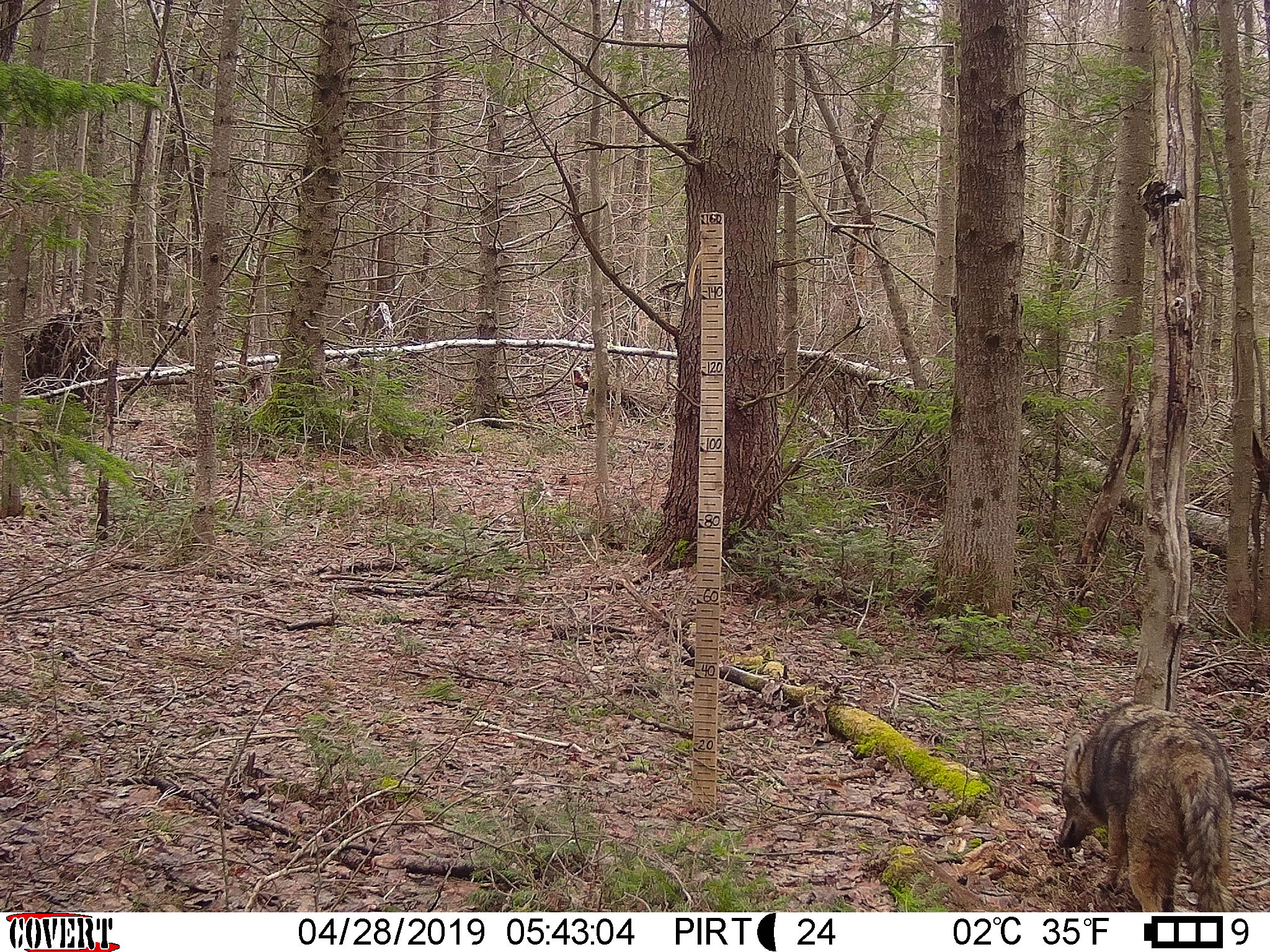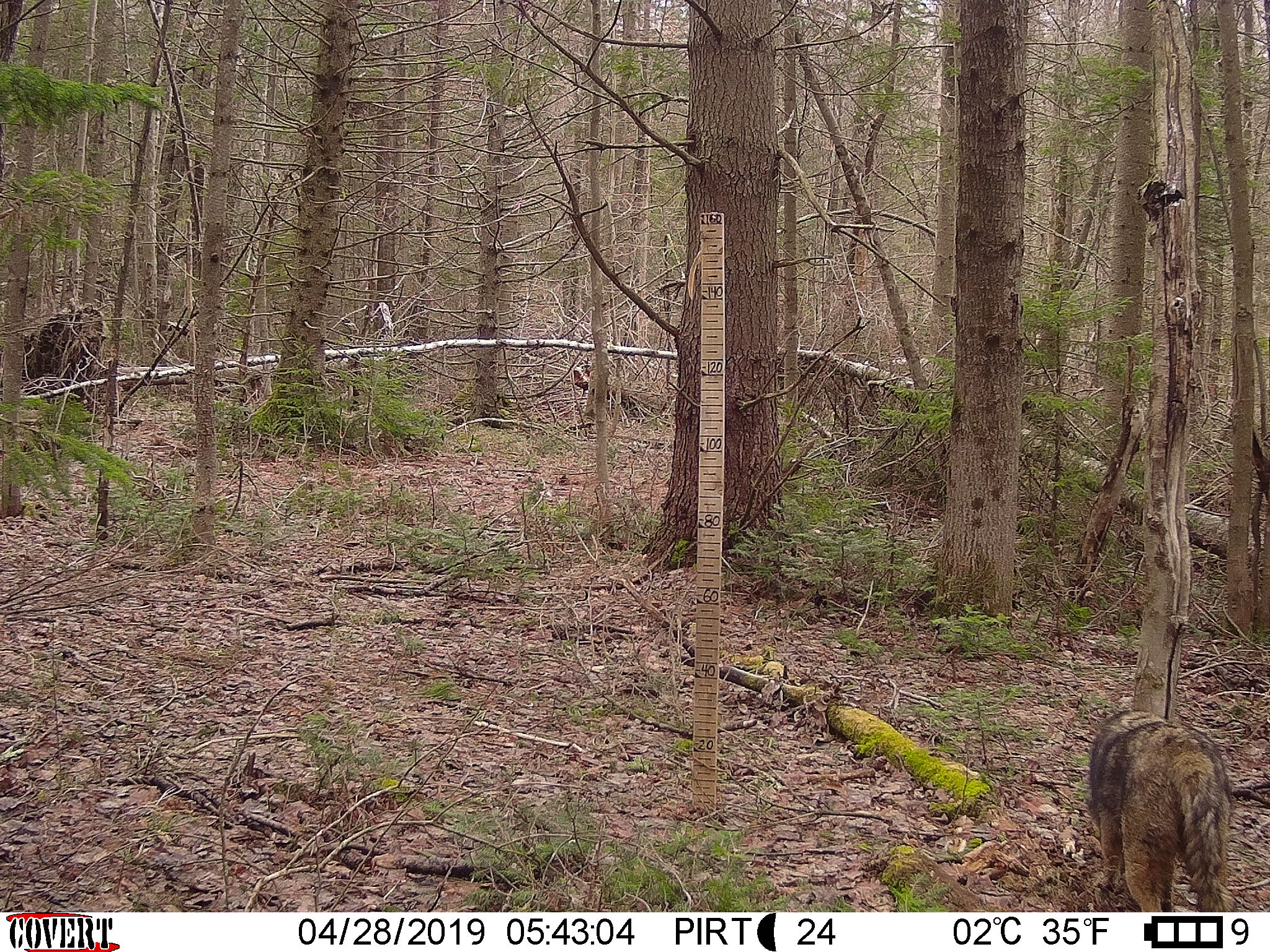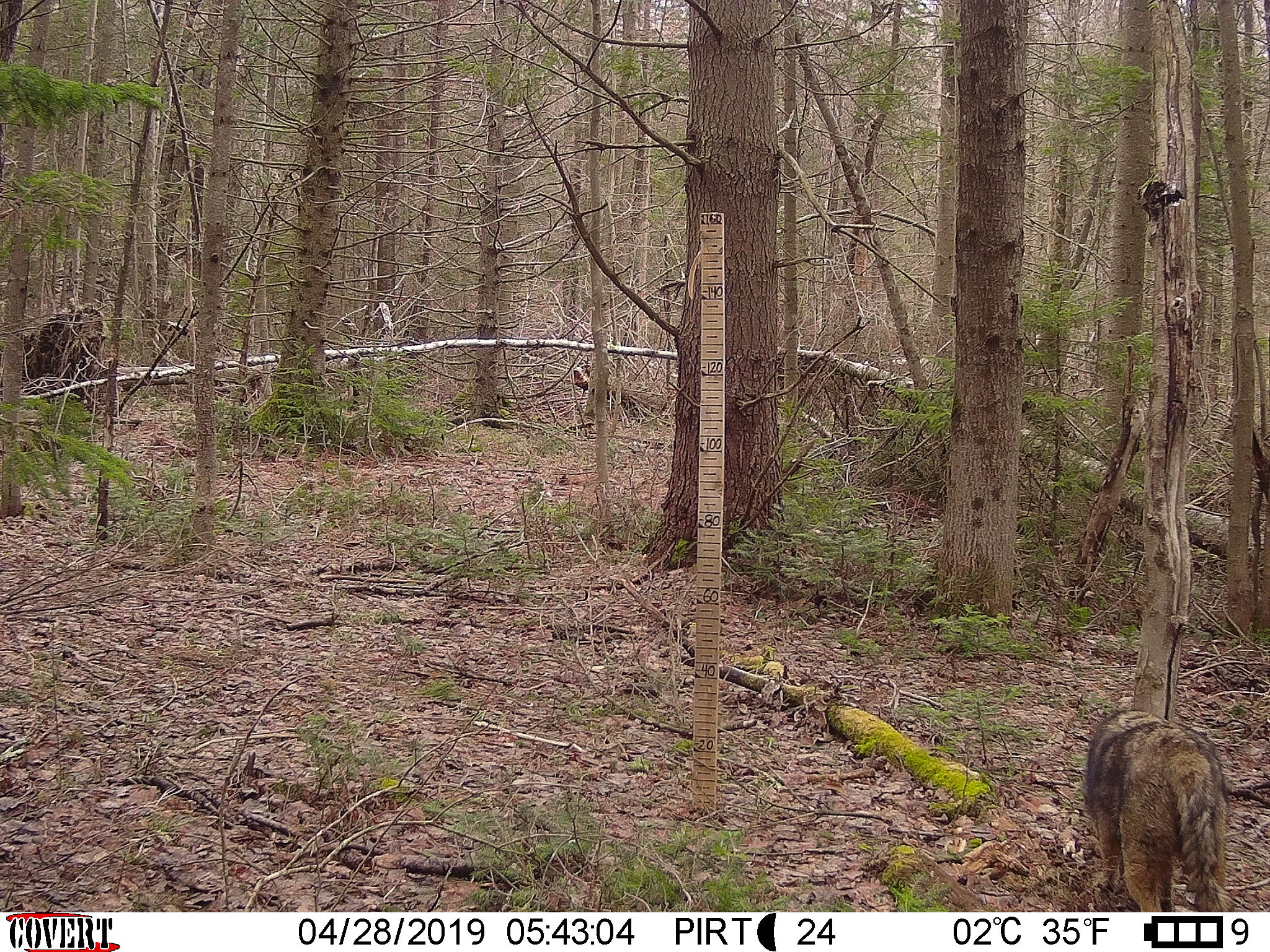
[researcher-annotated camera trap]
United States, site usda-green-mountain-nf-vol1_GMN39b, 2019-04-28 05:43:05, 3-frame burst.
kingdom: Animalia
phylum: Chordata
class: Mammalia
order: Carnivora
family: Canidae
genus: Canis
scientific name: Canis latrans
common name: coyote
Coyote (Canis latrans).